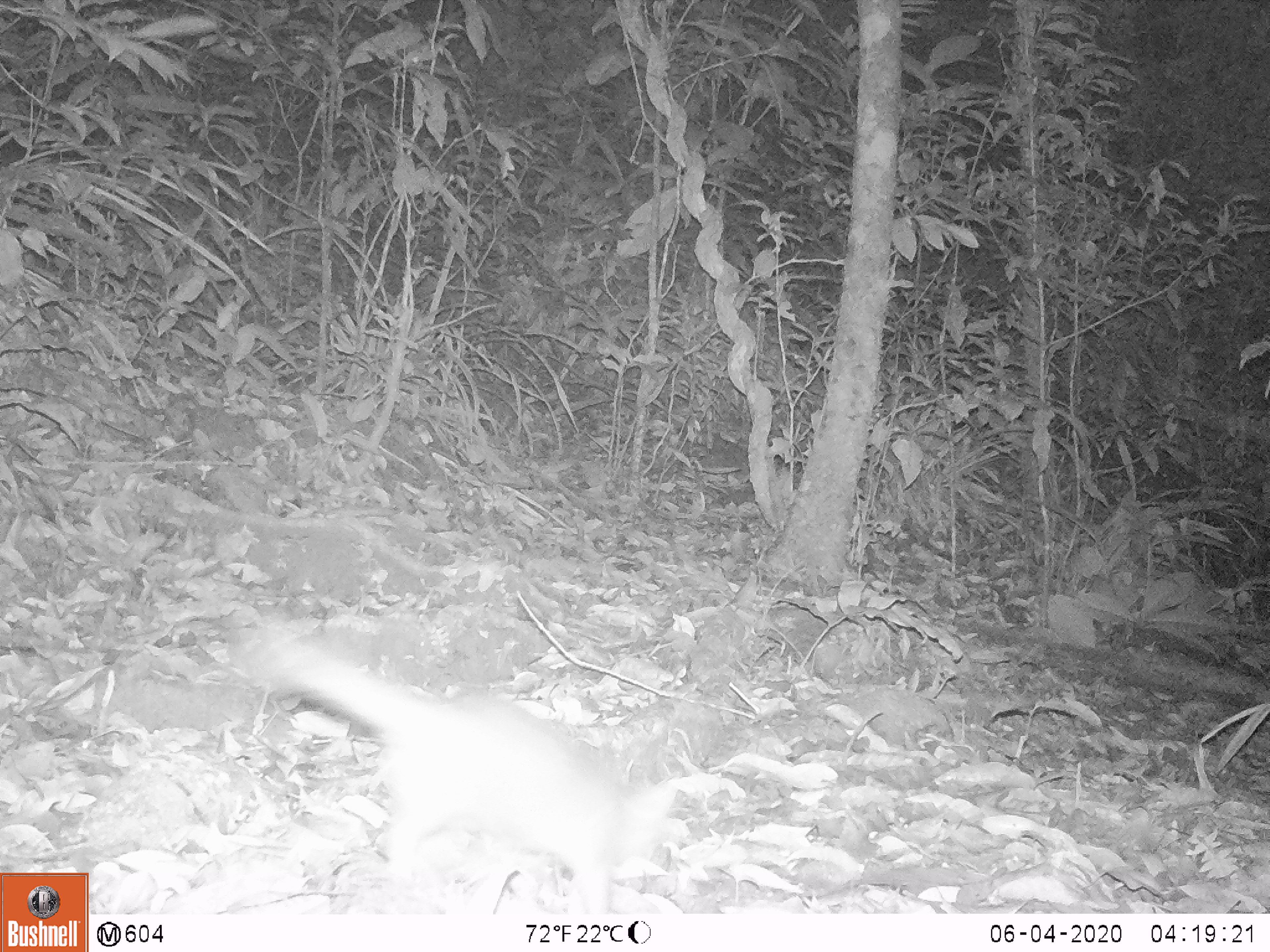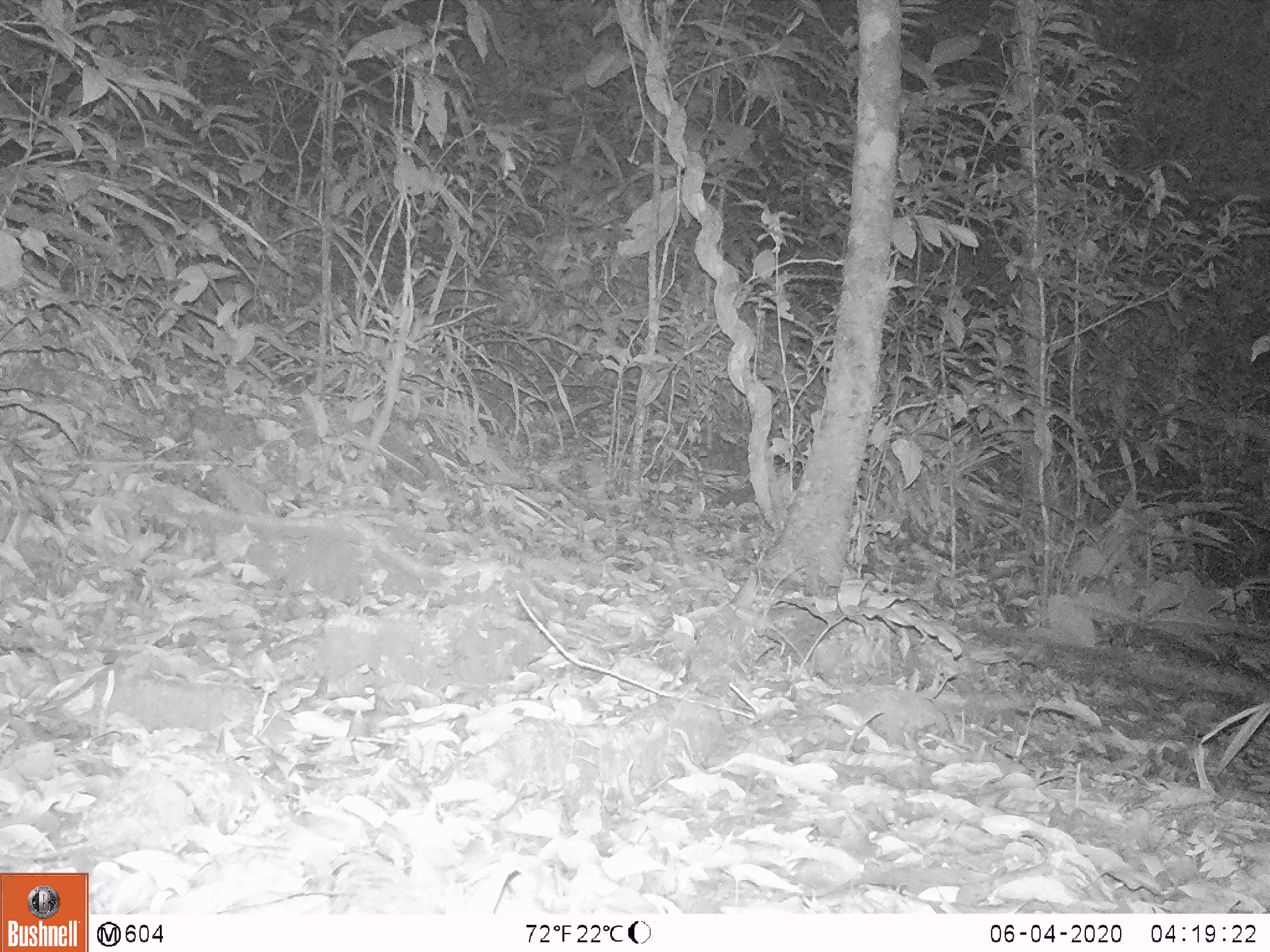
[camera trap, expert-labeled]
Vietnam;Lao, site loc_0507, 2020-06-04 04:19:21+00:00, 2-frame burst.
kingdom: Animalia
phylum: Chordata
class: Mammalia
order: Carnivora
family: Mustelidae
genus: Melogale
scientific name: Melogale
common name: ferret badger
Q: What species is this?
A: Ferret badger (Melogale).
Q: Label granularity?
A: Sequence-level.